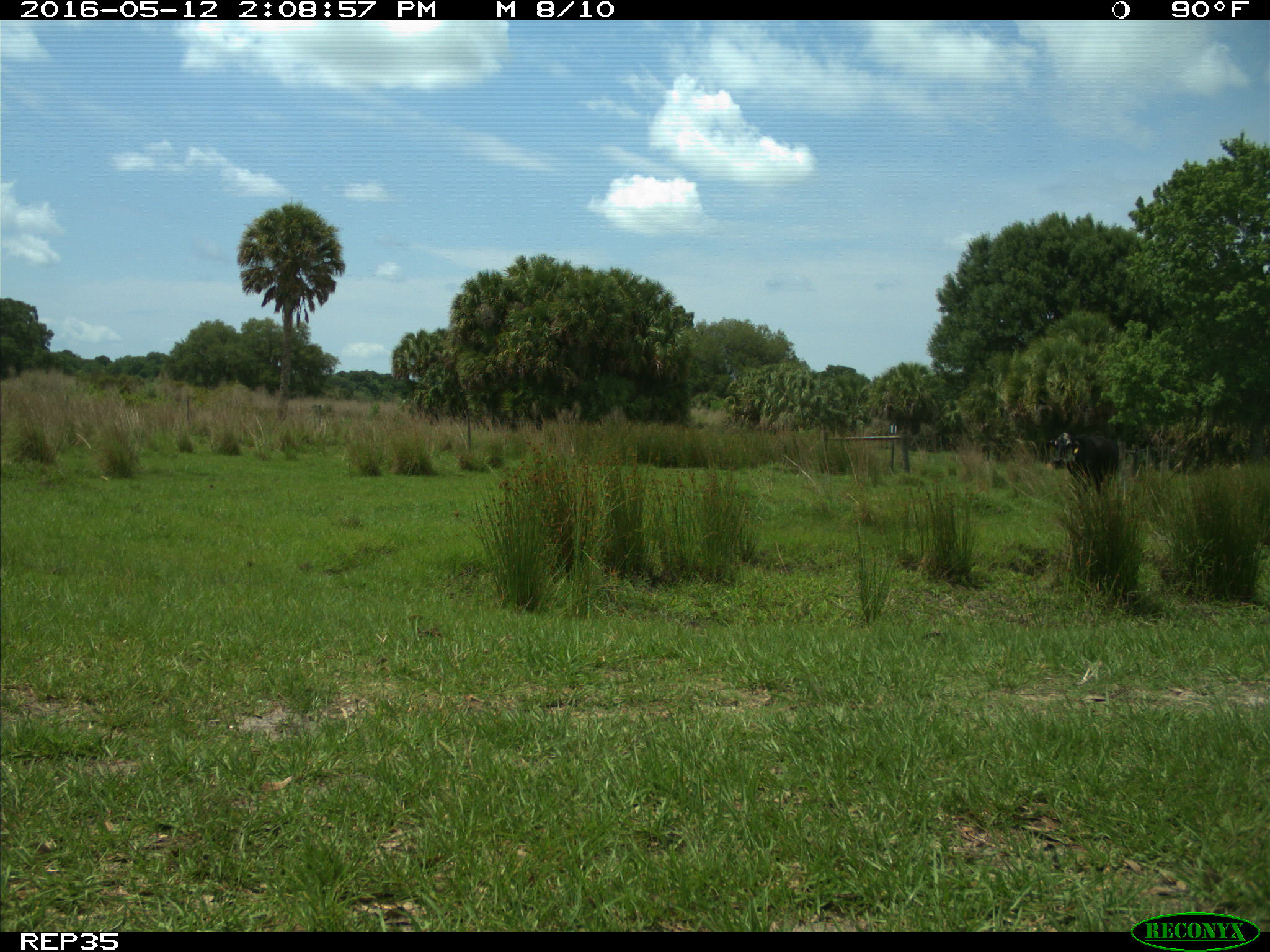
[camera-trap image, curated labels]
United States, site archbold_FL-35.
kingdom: Animalia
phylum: Chordata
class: Mammalia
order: Artiodactyla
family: Bovidae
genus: Bos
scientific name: Bos taurus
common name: domestic cow